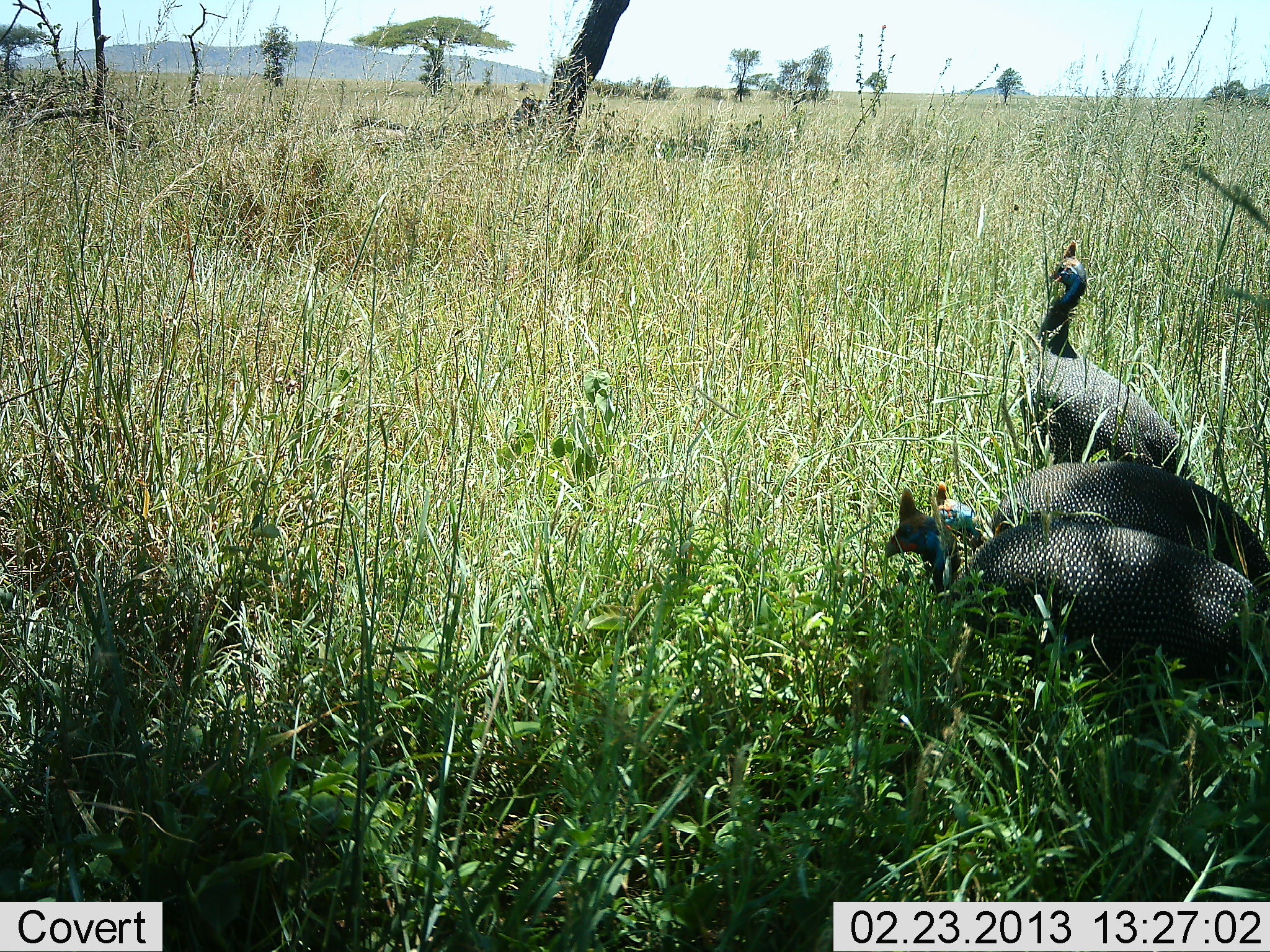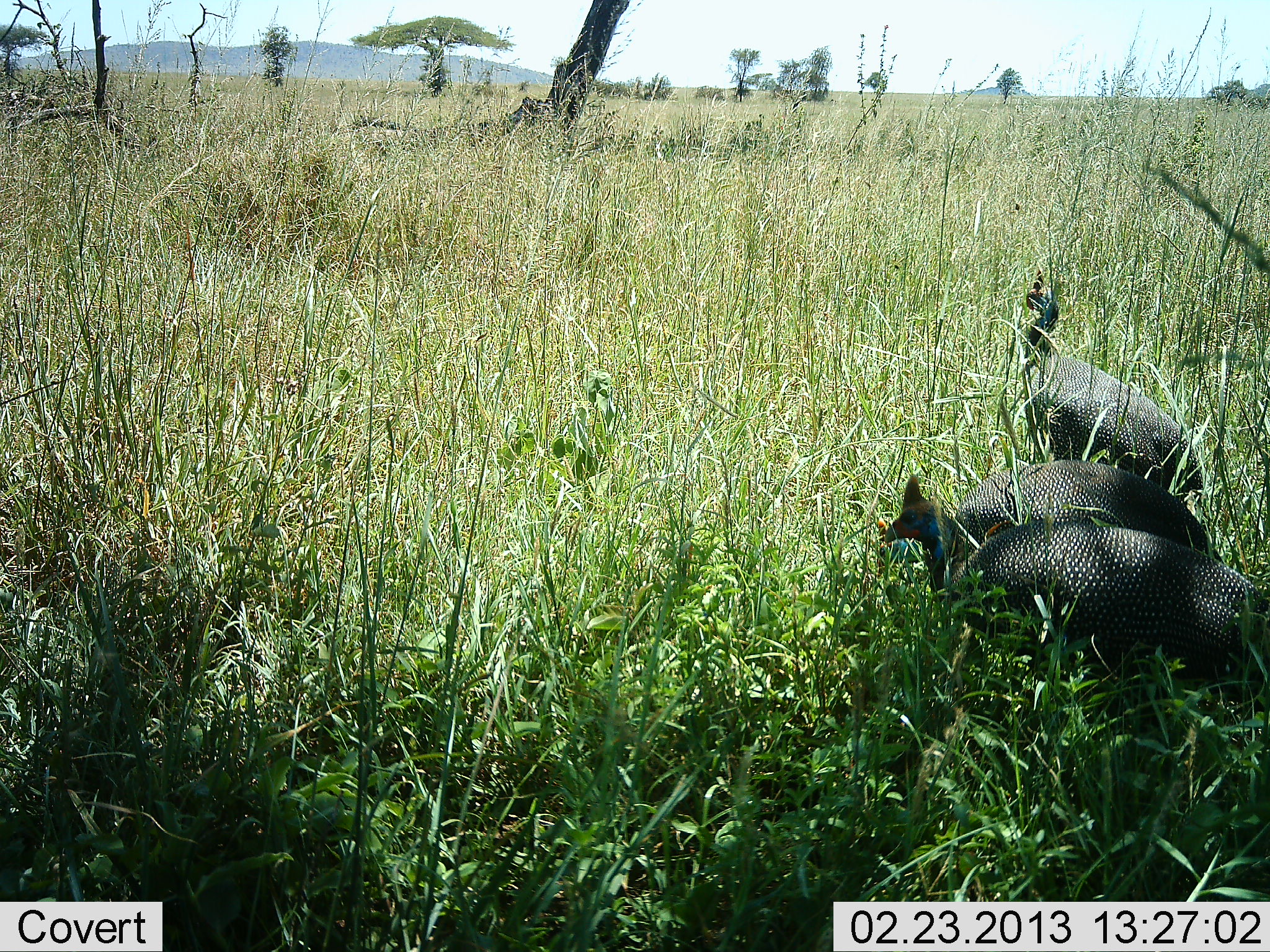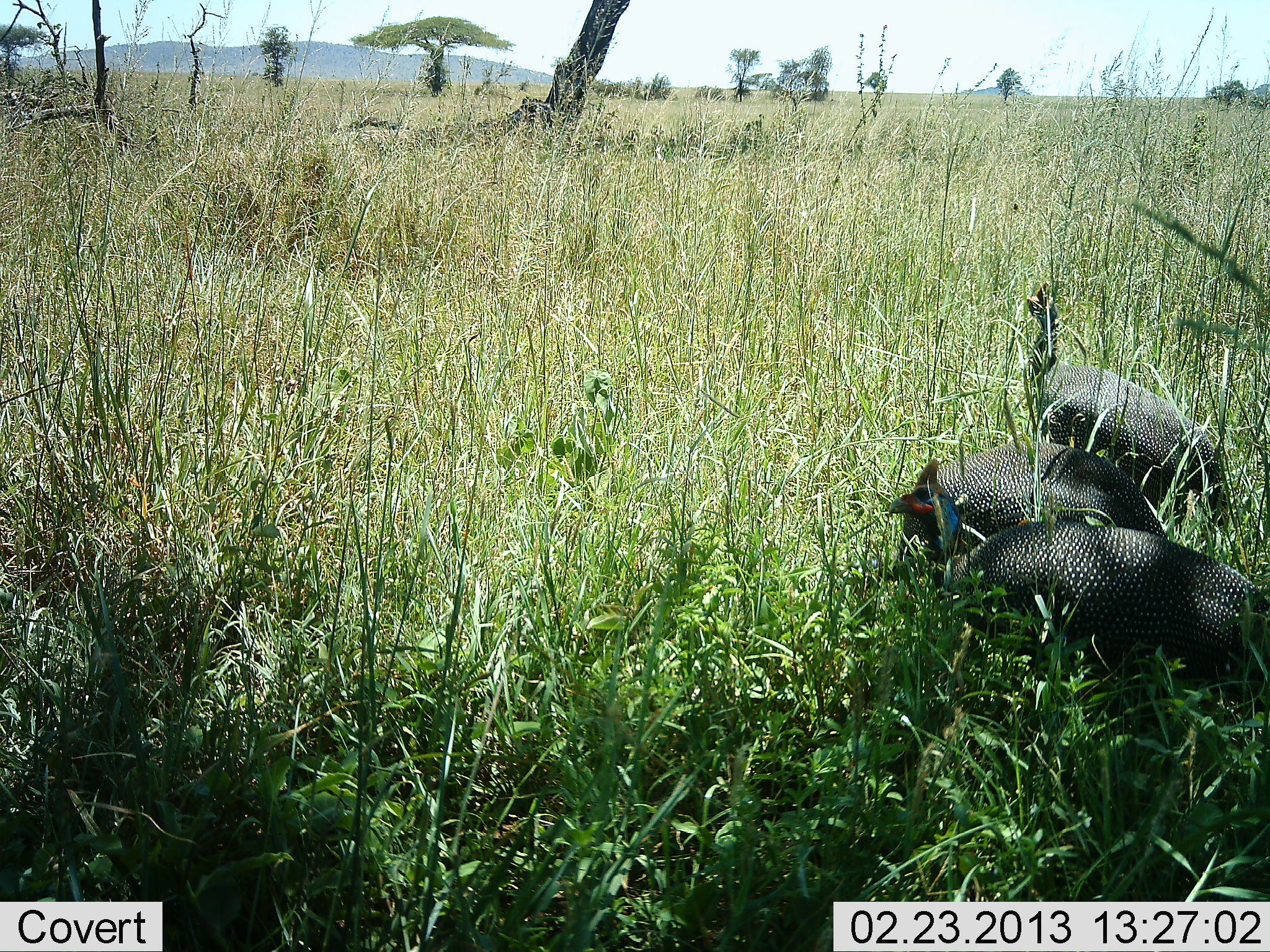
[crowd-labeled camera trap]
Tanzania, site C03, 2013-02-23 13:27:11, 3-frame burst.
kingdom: Animalia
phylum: Chordata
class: Aves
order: Galliformes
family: Numididae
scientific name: Numididae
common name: guinea fowl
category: guineafowl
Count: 3.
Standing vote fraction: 67%.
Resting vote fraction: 10%.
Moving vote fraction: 12%.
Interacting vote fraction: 4%.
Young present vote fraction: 0%.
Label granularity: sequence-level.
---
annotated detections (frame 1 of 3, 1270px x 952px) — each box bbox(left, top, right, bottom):
animal: bbox(877, 489, 1267, 710); bbox(1013, 240, 1192, 483); bbox(924, 459, 1266, 585)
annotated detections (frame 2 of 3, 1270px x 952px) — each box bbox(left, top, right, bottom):
animal: bbox(878, 473, 1270, 696); bbox(1019, 269, 1207, 496); bbox(944, 460, 1225, 586)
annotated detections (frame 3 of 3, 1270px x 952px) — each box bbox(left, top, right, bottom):
animal: bbox(887, 458, 1270, 713); bbox(1017, 280, 1233, 537); bbox(901, 447, 1171, 546)